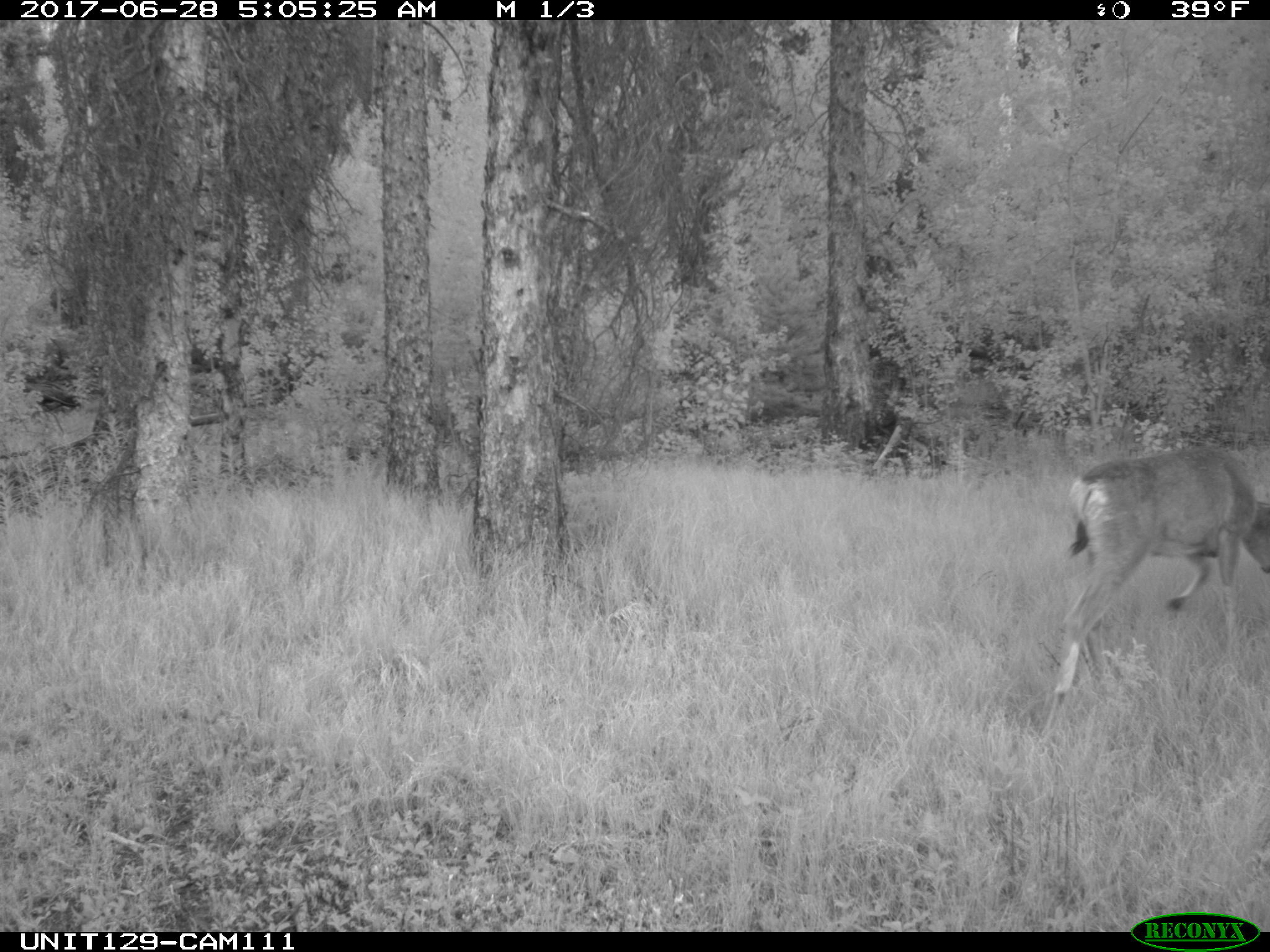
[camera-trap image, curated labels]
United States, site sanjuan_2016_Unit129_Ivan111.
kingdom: Animalia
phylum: Chordata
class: Mammalia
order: Artiodactyla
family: Cervidae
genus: Odocoileus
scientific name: Odocoileus hemionus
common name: mule deer